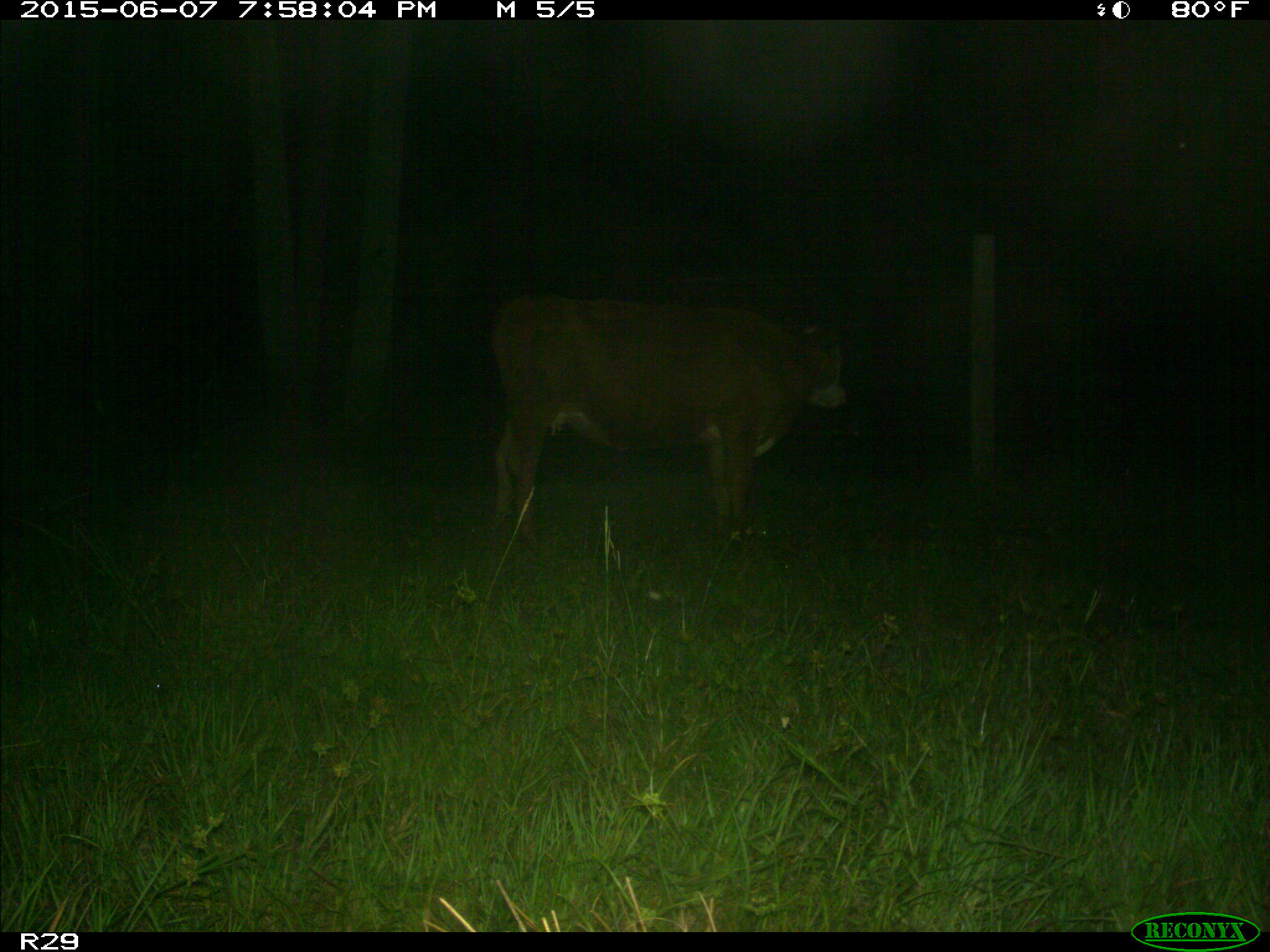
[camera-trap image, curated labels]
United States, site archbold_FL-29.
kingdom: Animalia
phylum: Chordata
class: Mammalia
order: Artiodactyla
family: Bovidae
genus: Bos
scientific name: Bos taurus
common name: domestic cow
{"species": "Bos taurus (domestic cow)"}